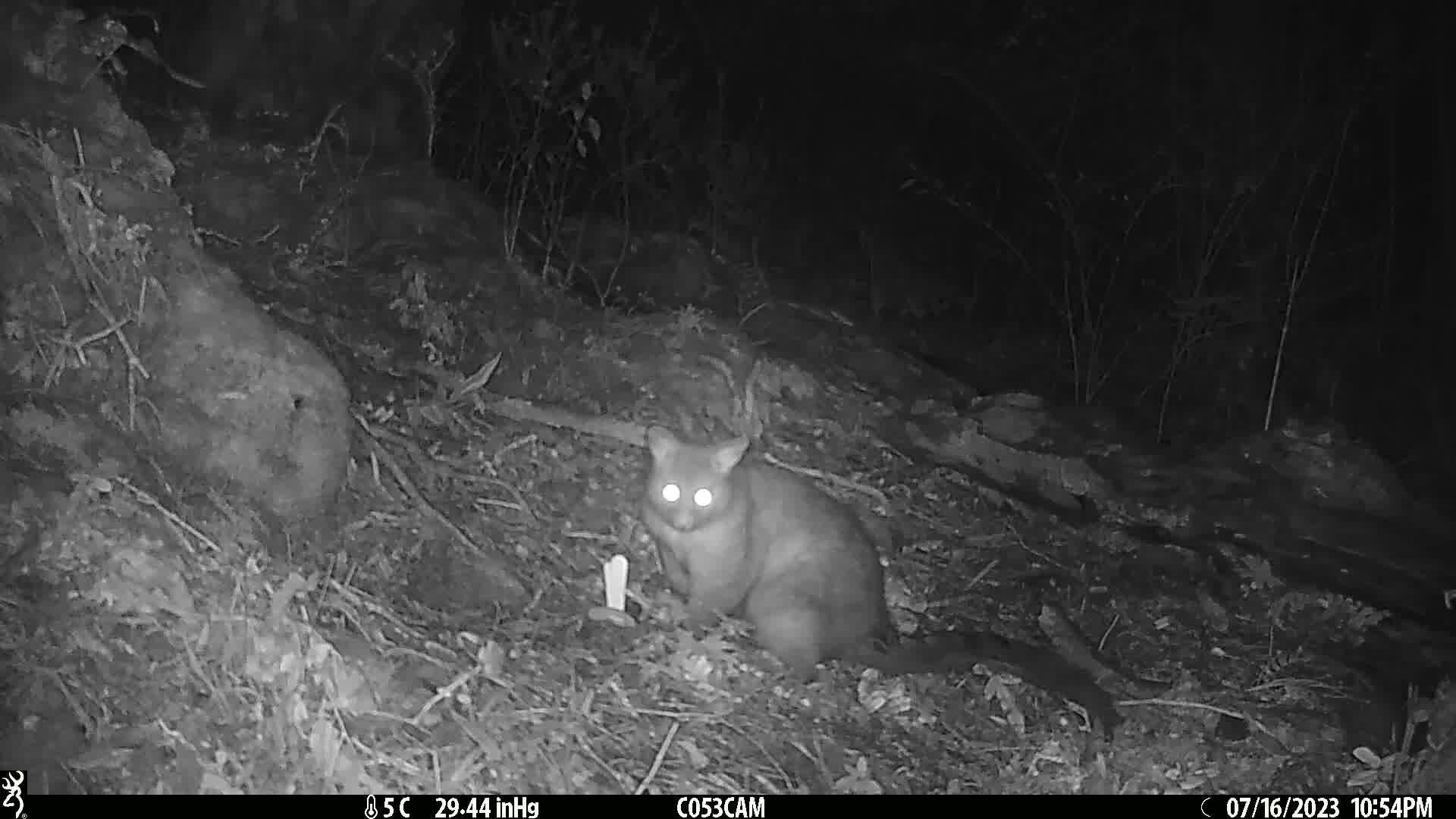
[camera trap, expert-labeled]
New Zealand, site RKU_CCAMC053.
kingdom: Animalia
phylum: Chordata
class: Mammalia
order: Diprotodontia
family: Phalangeridae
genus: Trichosurus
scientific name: Trichosurus vulpecula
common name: common brushtail possum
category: possum